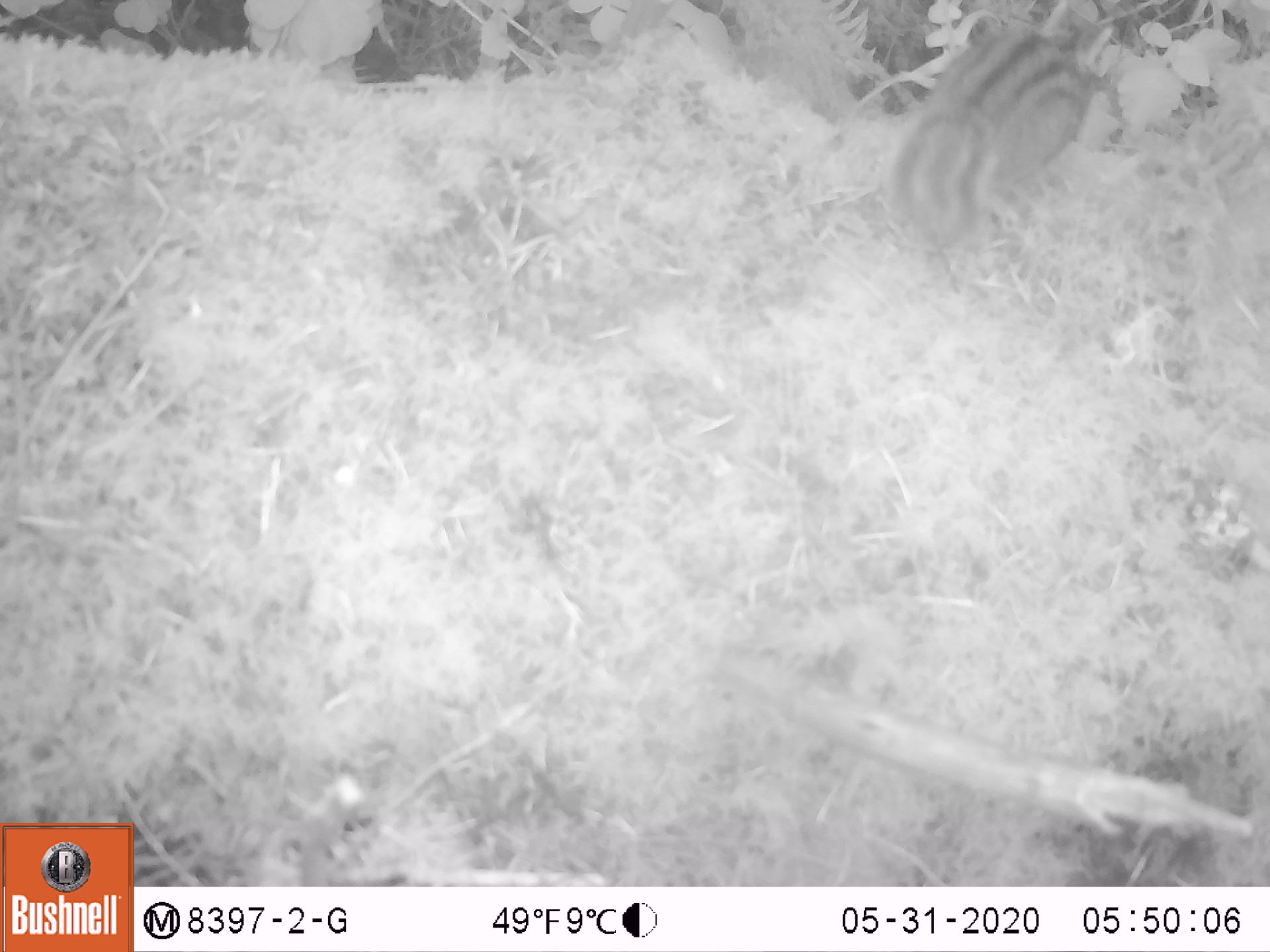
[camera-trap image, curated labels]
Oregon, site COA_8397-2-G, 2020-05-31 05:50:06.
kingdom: Animalia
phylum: Chordata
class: Mammalia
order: Rodentia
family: Sciuridae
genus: Neotamias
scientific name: Neotamias townsendii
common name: townsend's chipmunk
Townsend's chipmunk (Neotamias townsendii).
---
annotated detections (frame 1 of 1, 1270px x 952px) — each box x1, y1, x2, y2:
townsend's chipmunk: 871, 3, 1123, 250